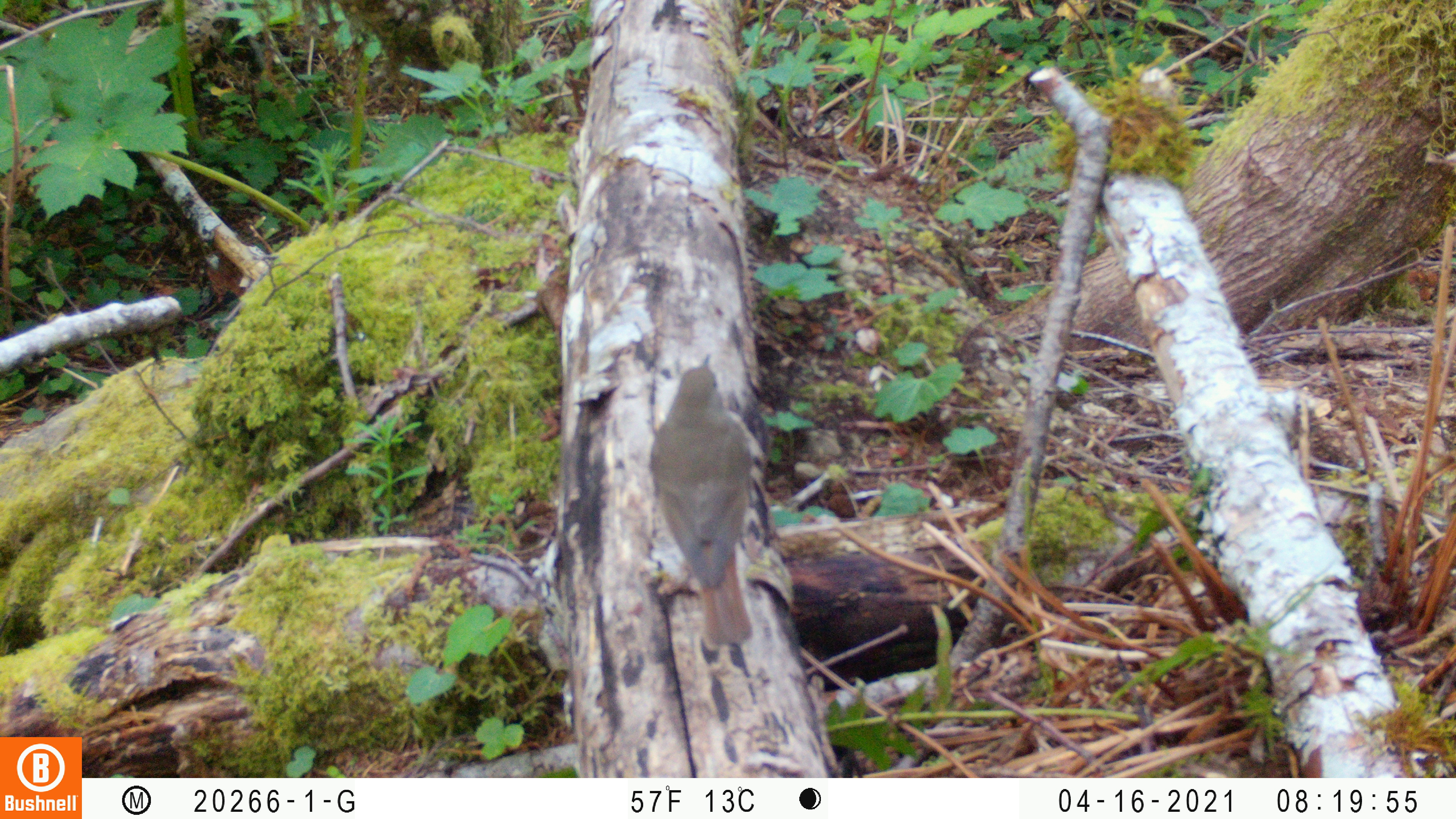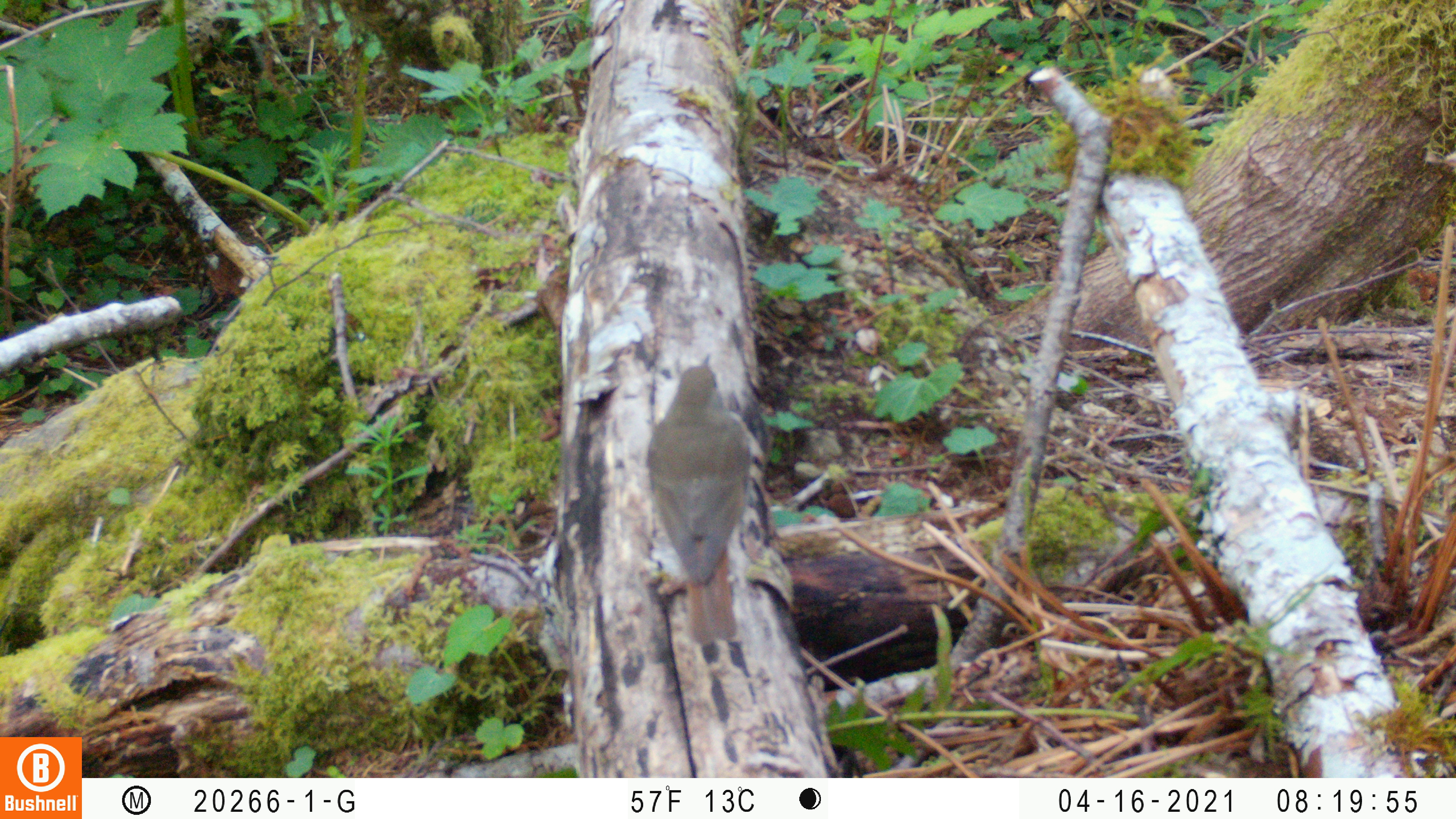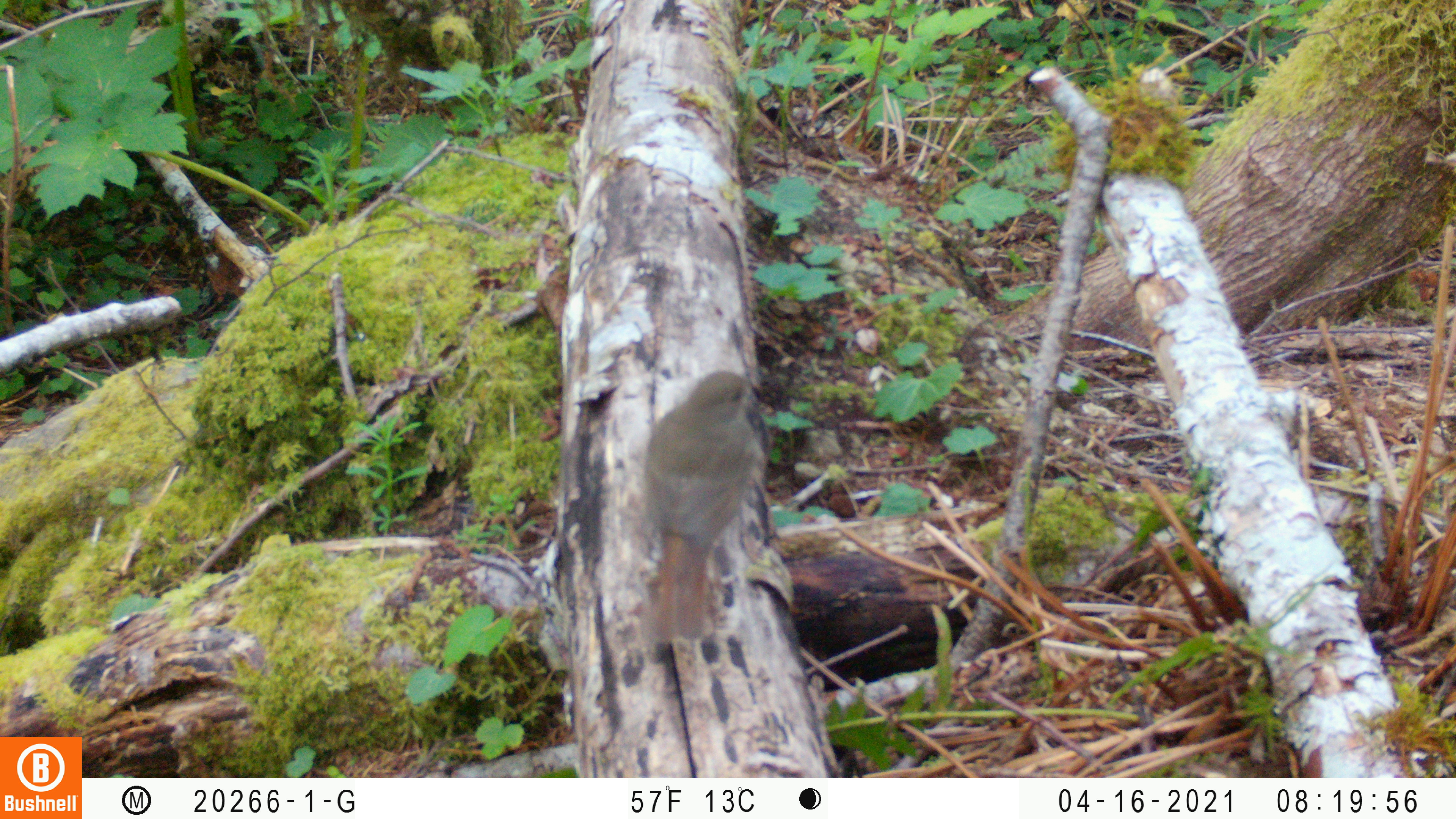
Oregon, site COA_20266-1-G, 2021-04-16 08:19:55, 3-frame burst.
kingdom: Animalia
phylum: Chordata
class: Aves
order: Passeriformes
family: Turdidae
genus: Catharus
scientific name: Catharus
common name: brown thrushes and nightingale-thrushes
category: catharus species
Catharus species (brown thrushes and nightingale-thrushes) (Catharus).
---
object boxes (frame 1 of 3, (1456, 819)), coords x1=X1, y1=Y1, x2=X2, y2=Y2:
catharus species: x1=619, y1=341, x2=807, y2=664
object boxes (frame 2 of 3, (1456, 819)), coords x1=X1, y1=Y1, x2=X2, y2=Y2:
catharus species: x1=614, y1=339, x2=795, y2=668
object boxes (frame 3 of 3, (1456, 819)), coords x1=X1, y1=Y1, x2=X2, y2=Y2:
catharus species: x1=599, y1=360, x2=813, y2=665